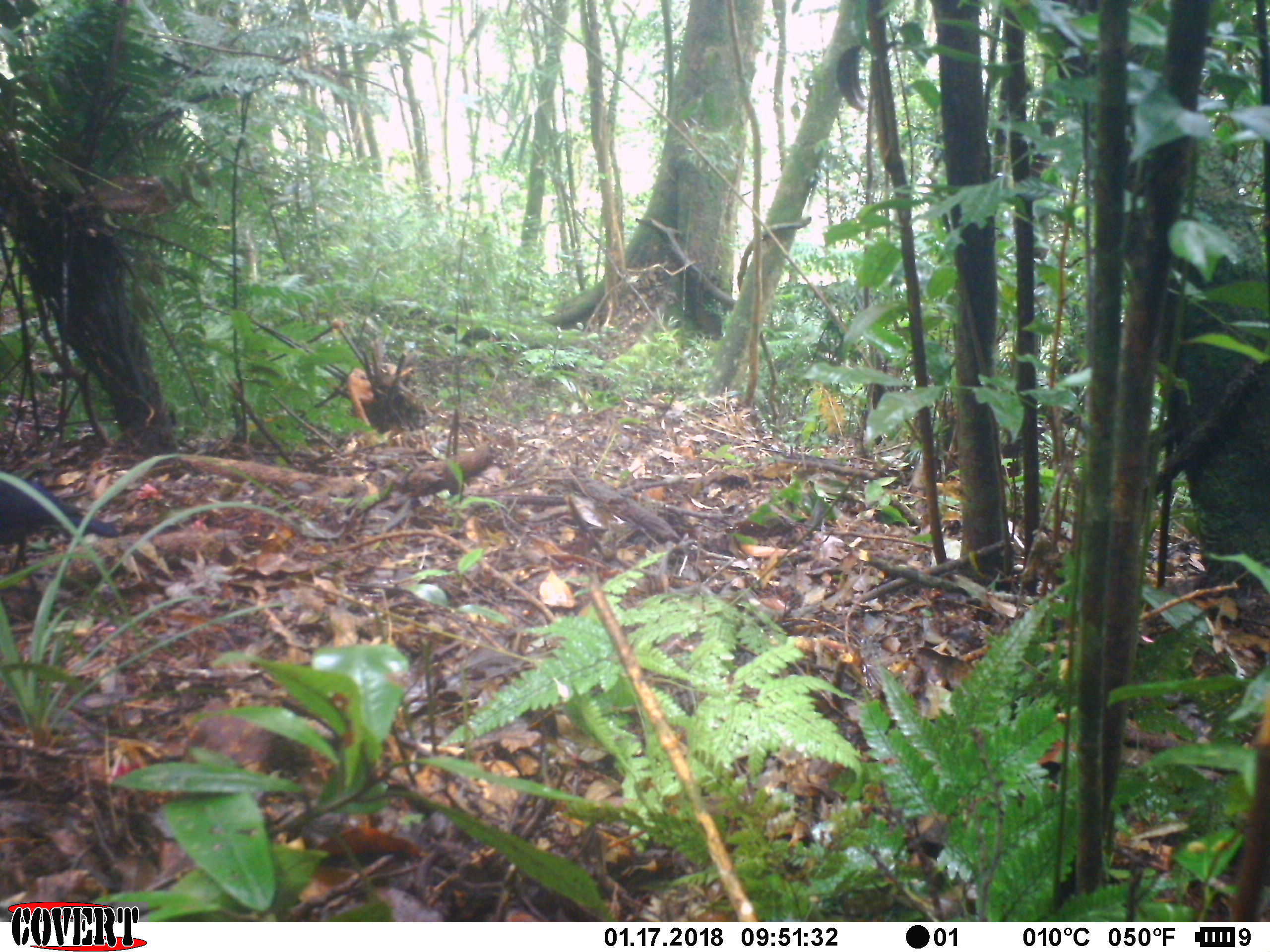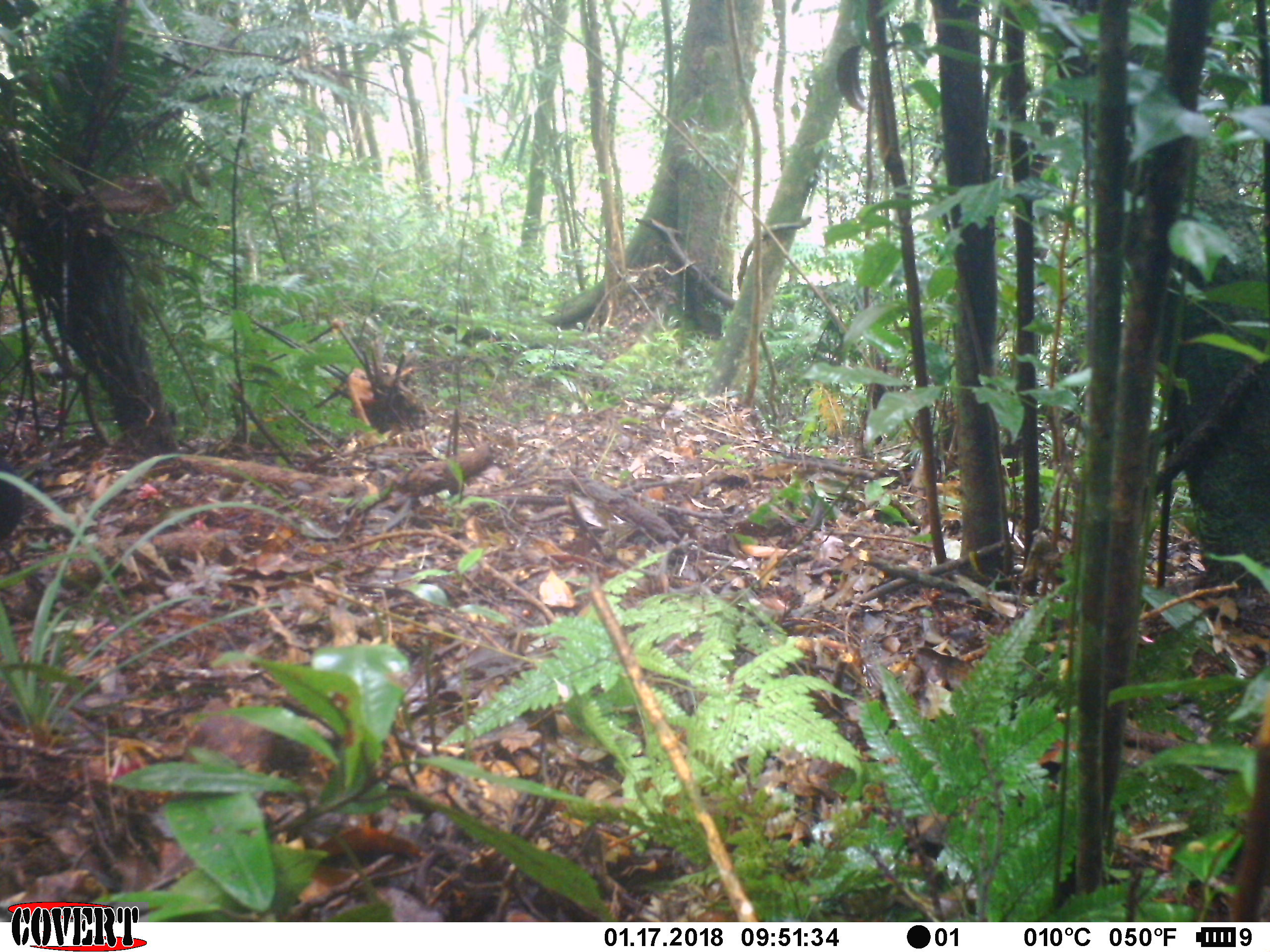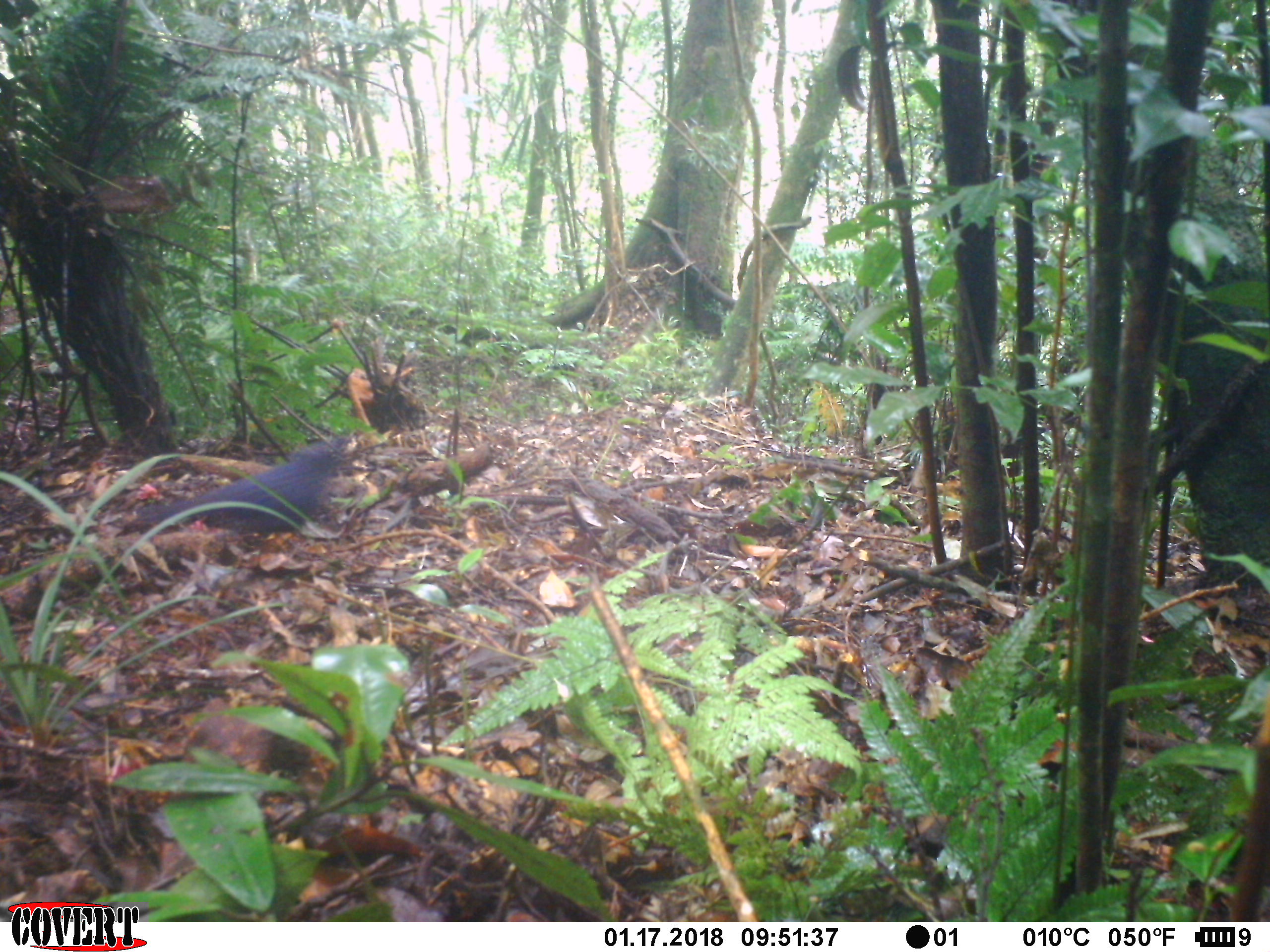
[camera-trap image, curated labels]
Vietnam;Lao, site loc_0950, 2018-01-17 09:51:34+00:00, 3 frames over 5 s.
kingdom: Animalia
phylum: Chordata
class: Aves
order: Passeriformes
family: Muscicapidae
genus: Myophonus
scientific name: Myophonus caeruleus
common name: blue whistling thrush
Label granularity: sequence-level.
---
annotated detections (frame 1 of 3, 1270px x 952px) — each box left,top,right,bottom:
blue whistling thrush: 0,467,119,574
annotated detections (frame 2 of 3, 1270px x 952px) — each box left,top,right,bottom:
blue whistling thrush: 0,459,28,544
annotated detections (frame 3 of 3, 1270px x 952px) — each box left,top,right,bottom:
blue whistling thrush: 131,437,349,531